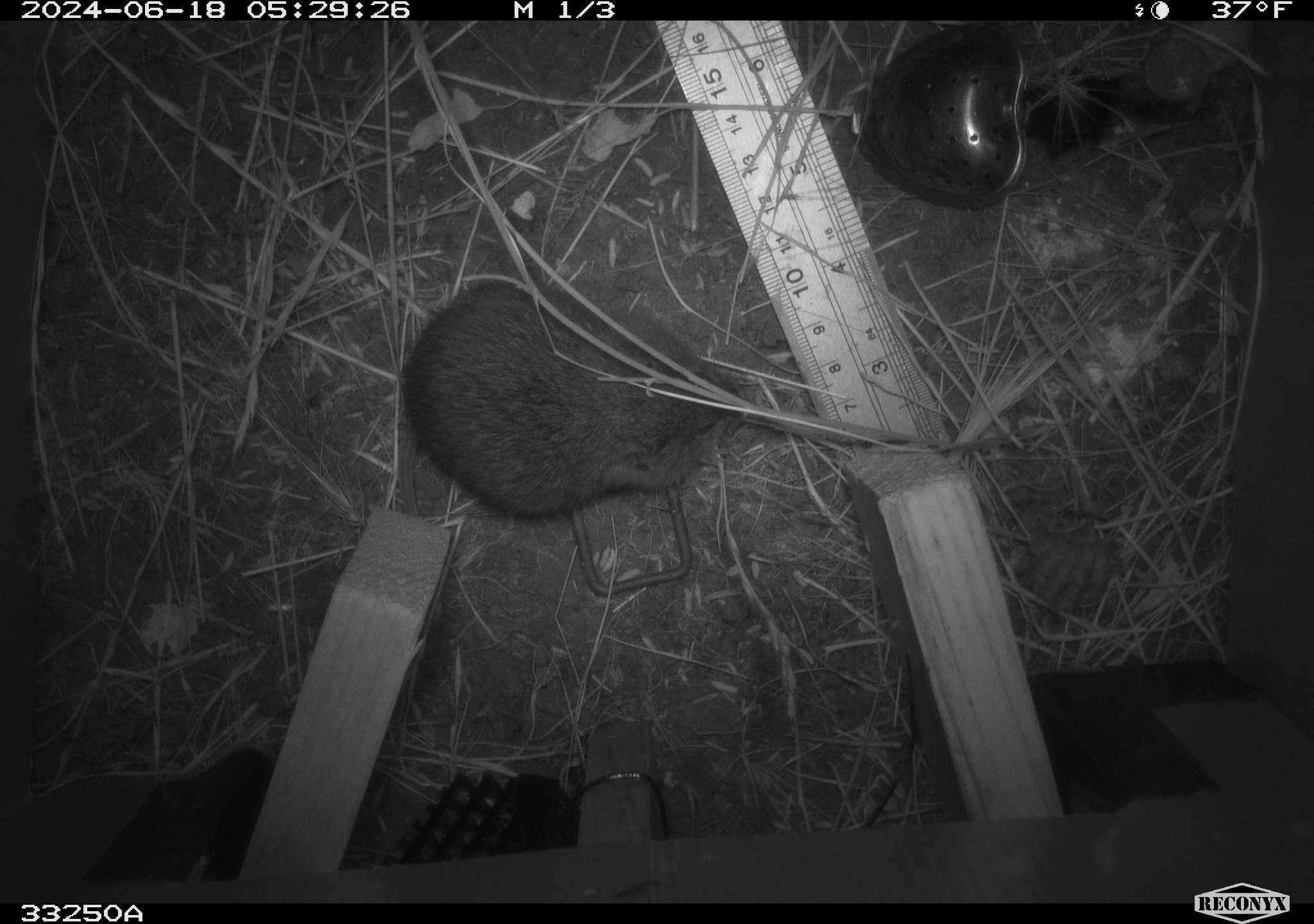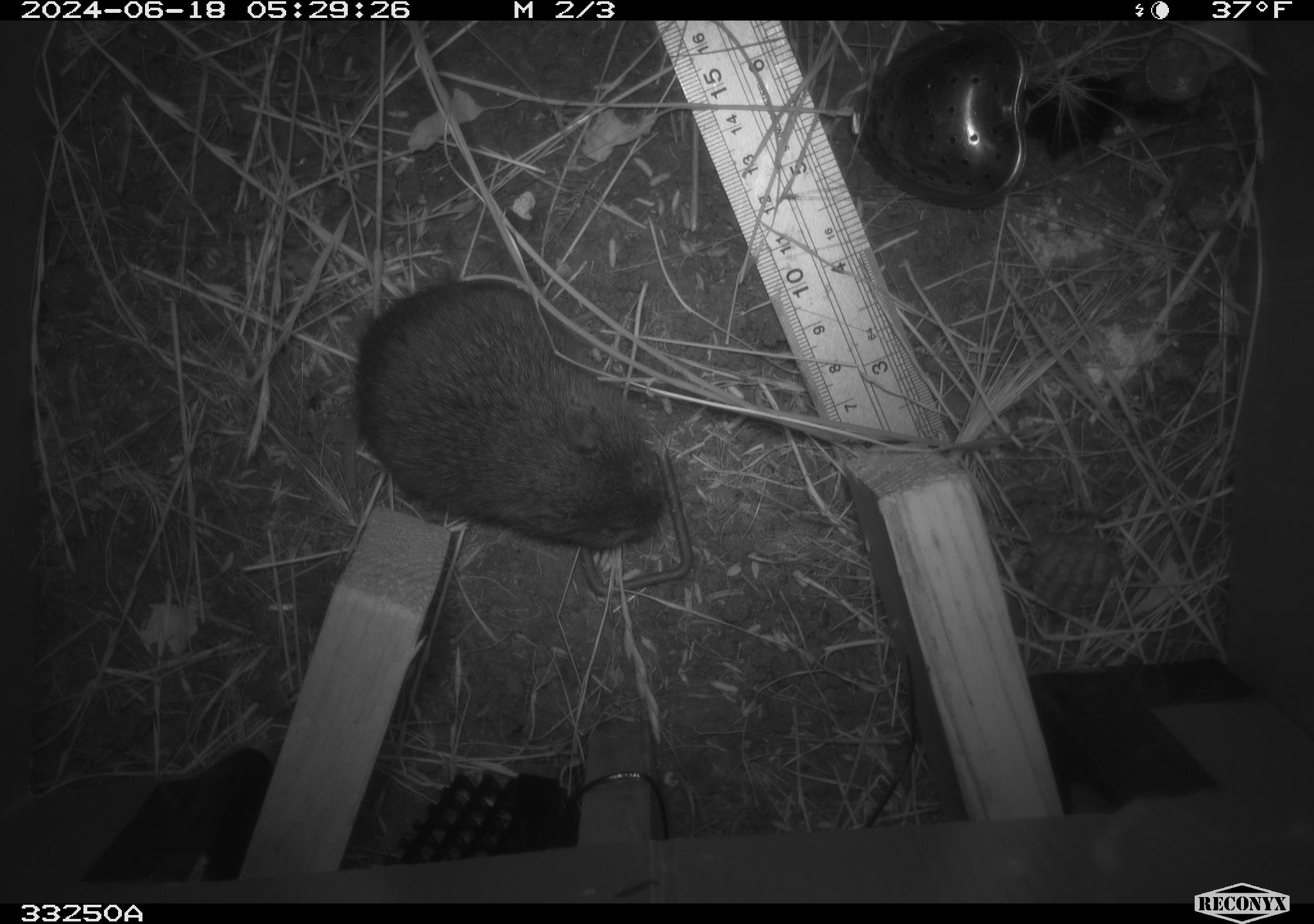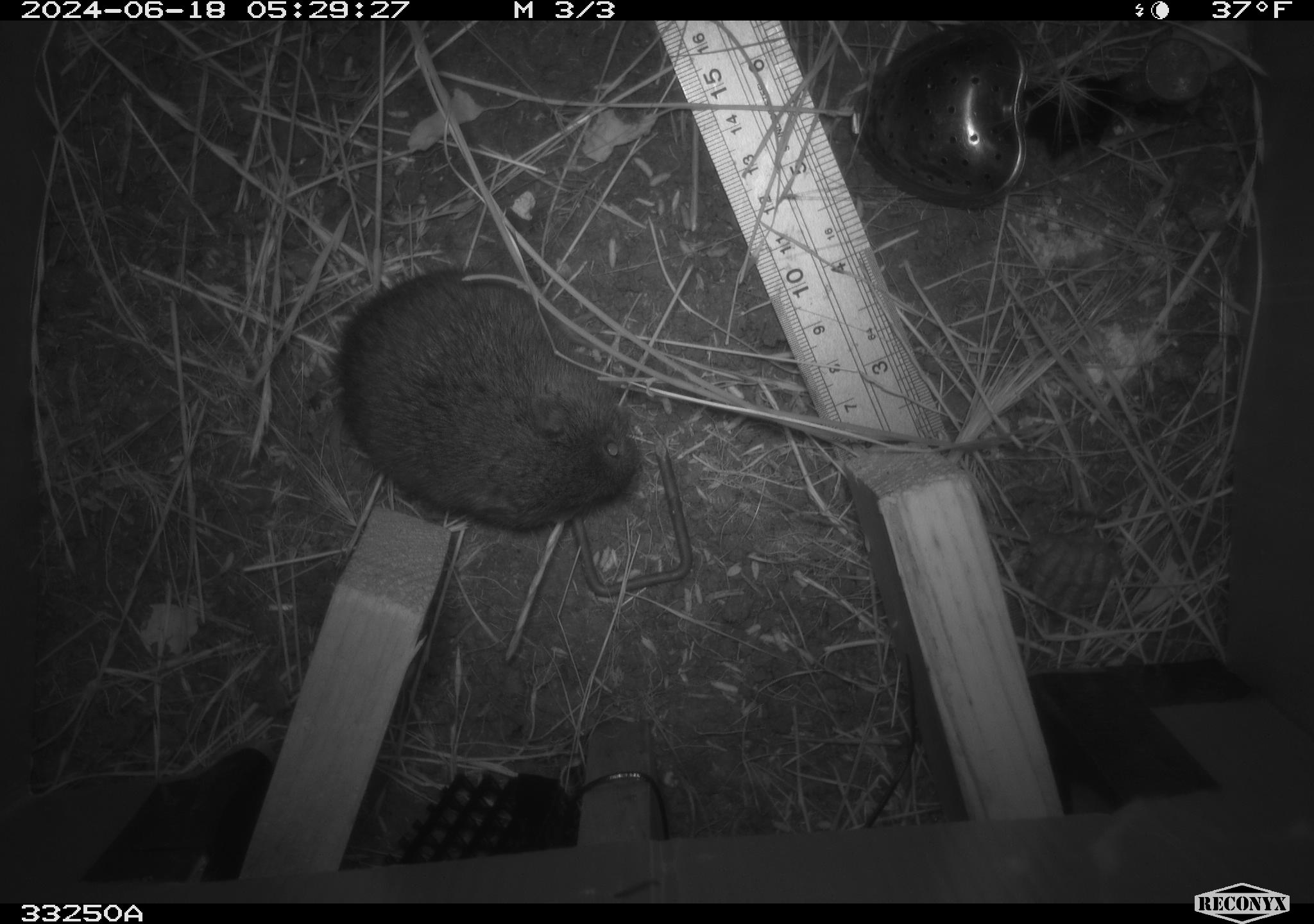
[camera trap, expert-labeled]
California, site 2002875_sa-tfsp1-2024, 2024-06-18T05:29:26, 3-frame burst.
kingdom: Animalia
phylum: Chordata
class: Mammalia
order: Rodentia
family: Cricetidae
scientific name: Arvicolinae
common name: voles, lemmings, and muskrats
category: arvicolinae subfamily